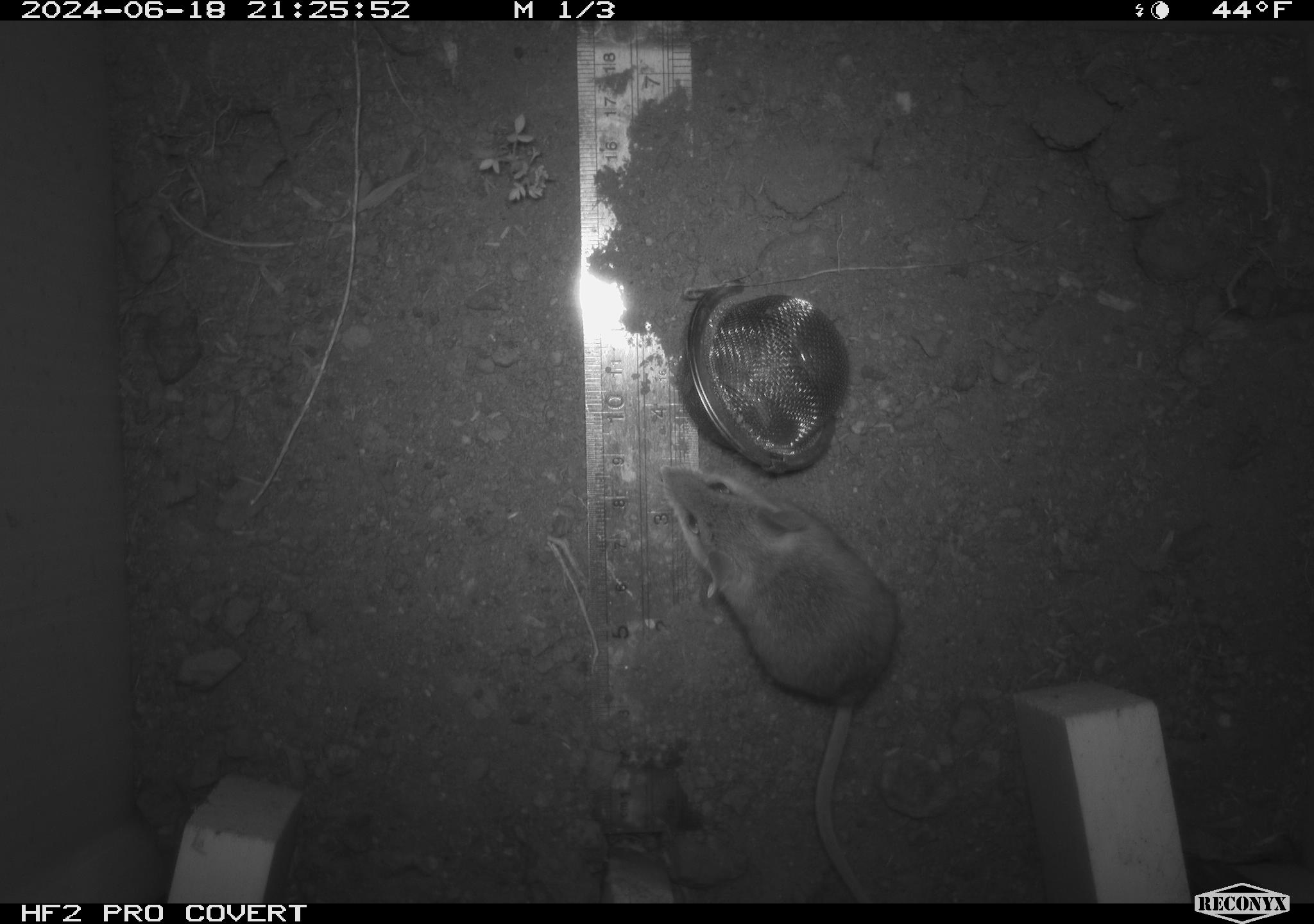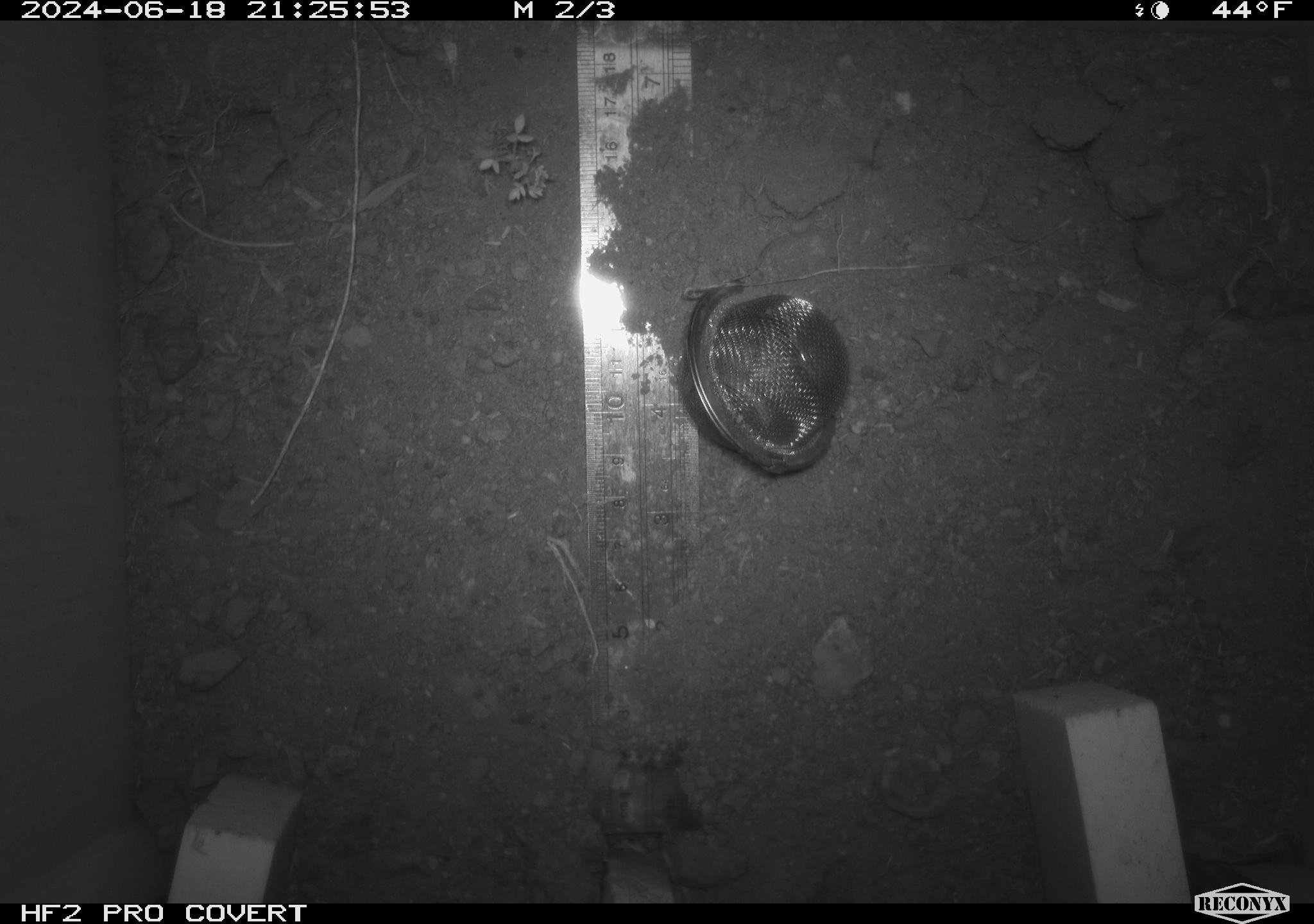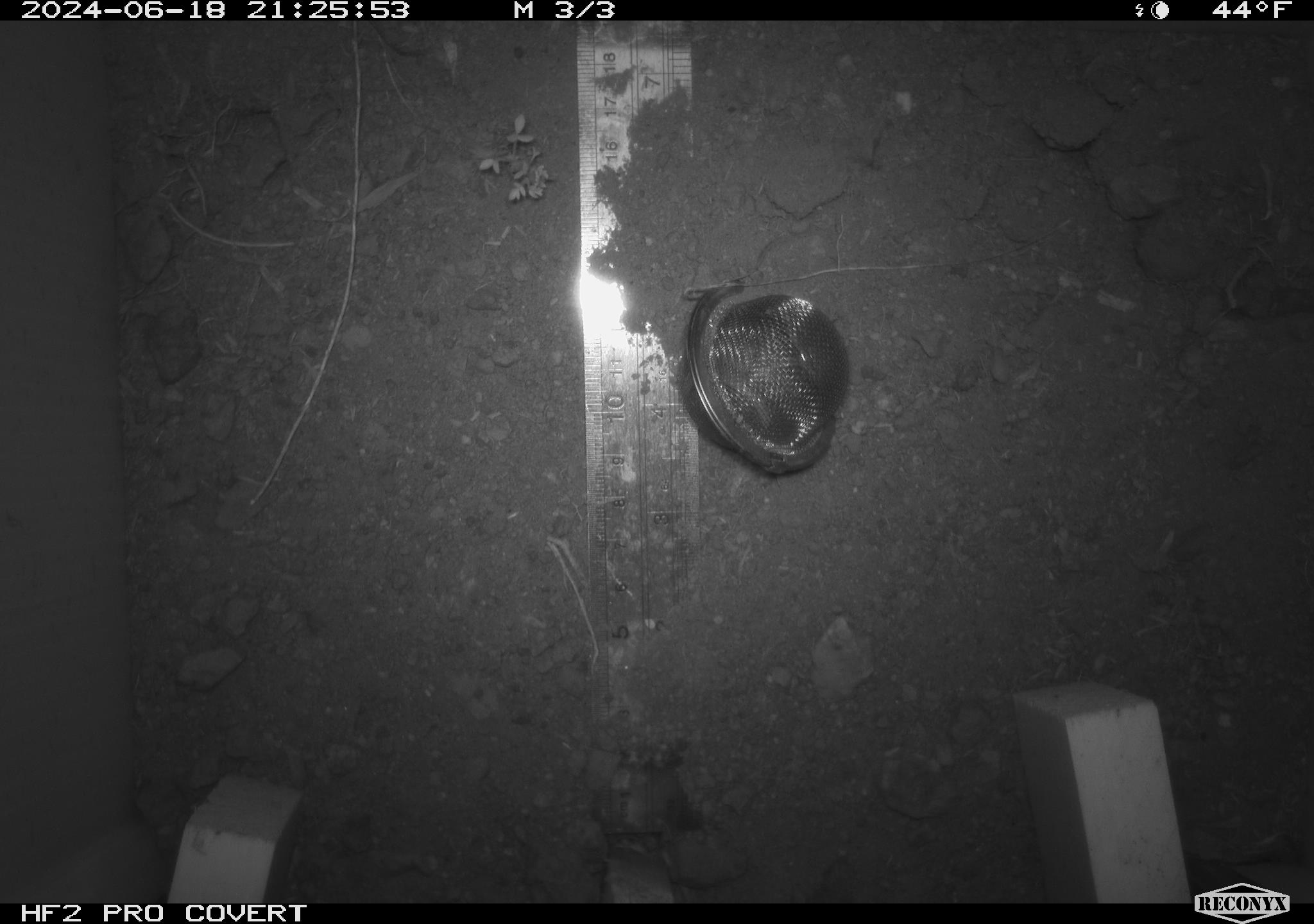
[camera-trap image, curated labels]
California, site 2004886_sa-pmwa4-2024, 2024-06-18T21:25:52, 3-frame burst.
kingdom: Animalia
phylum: Chordata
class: Mammalia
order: Rodentia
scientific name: Rodentia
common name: mouse species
Mouse species (Rodentia).